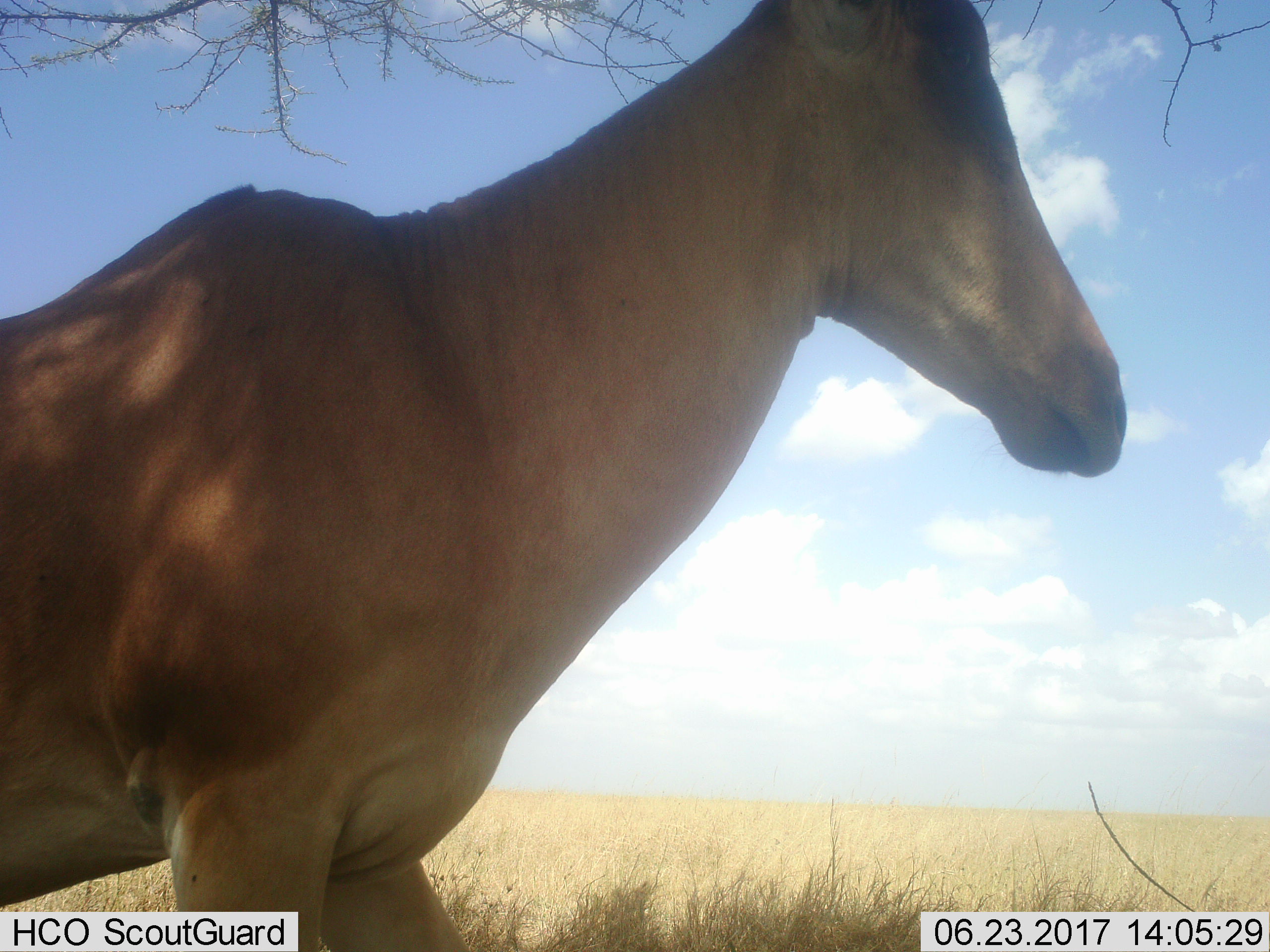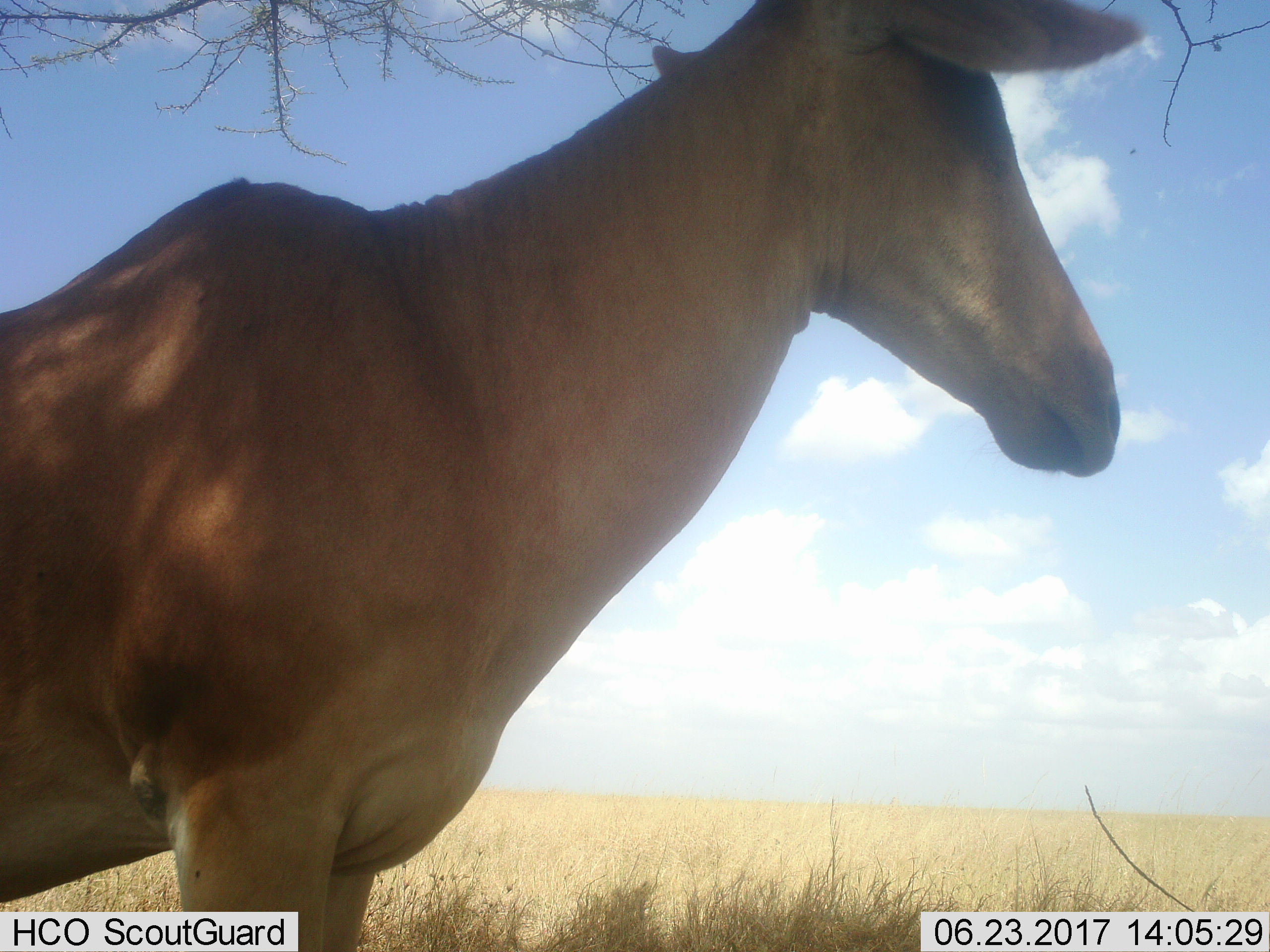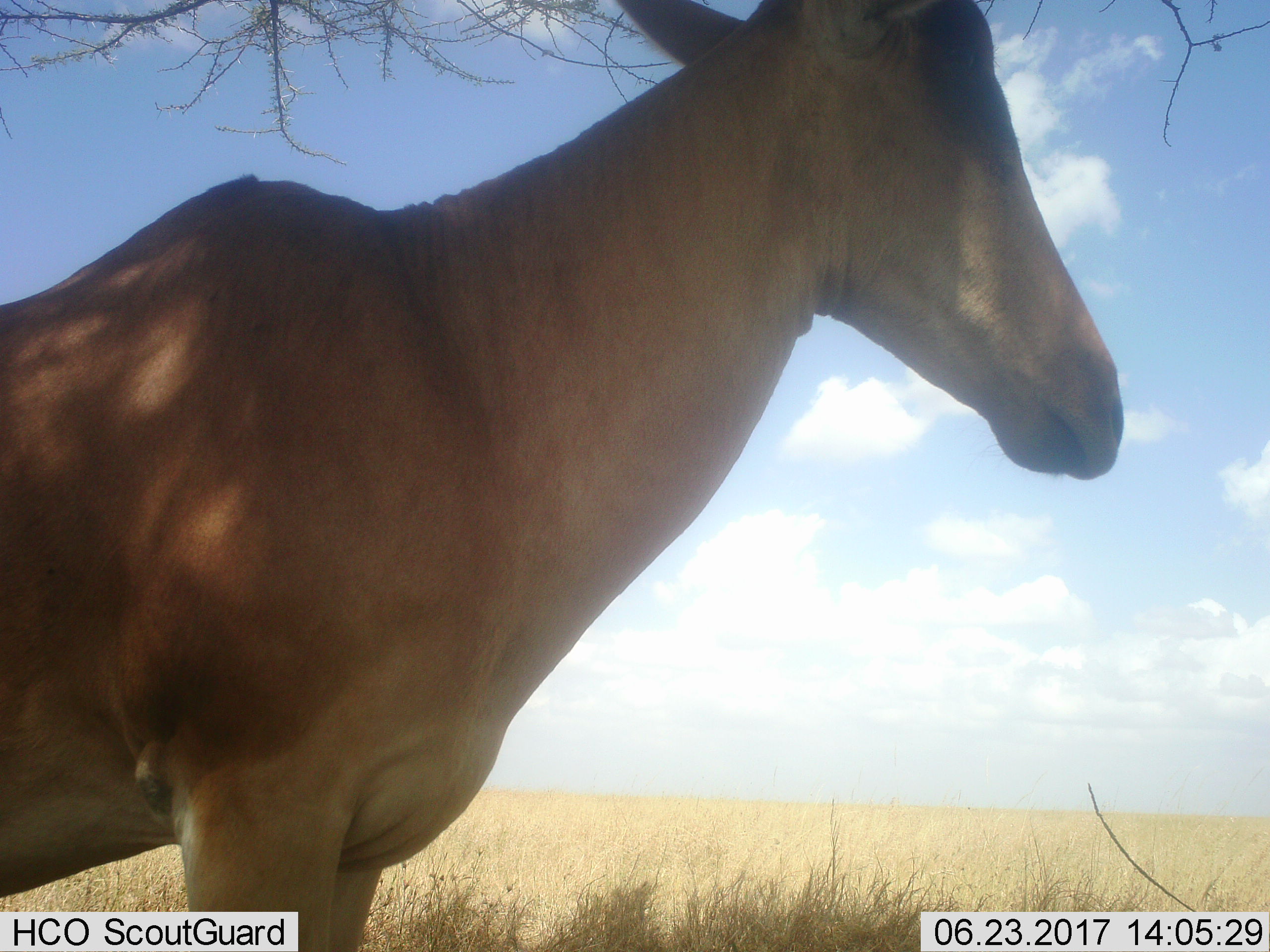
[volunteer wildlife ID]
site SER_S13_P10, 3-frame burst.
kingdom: Animalia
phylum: Chordata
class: Mammalia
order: Artiodactyla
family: Bovidae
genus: Alcelaphus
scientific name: Alcelaphus buselaphus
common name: hartebeest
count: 1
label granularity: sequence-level